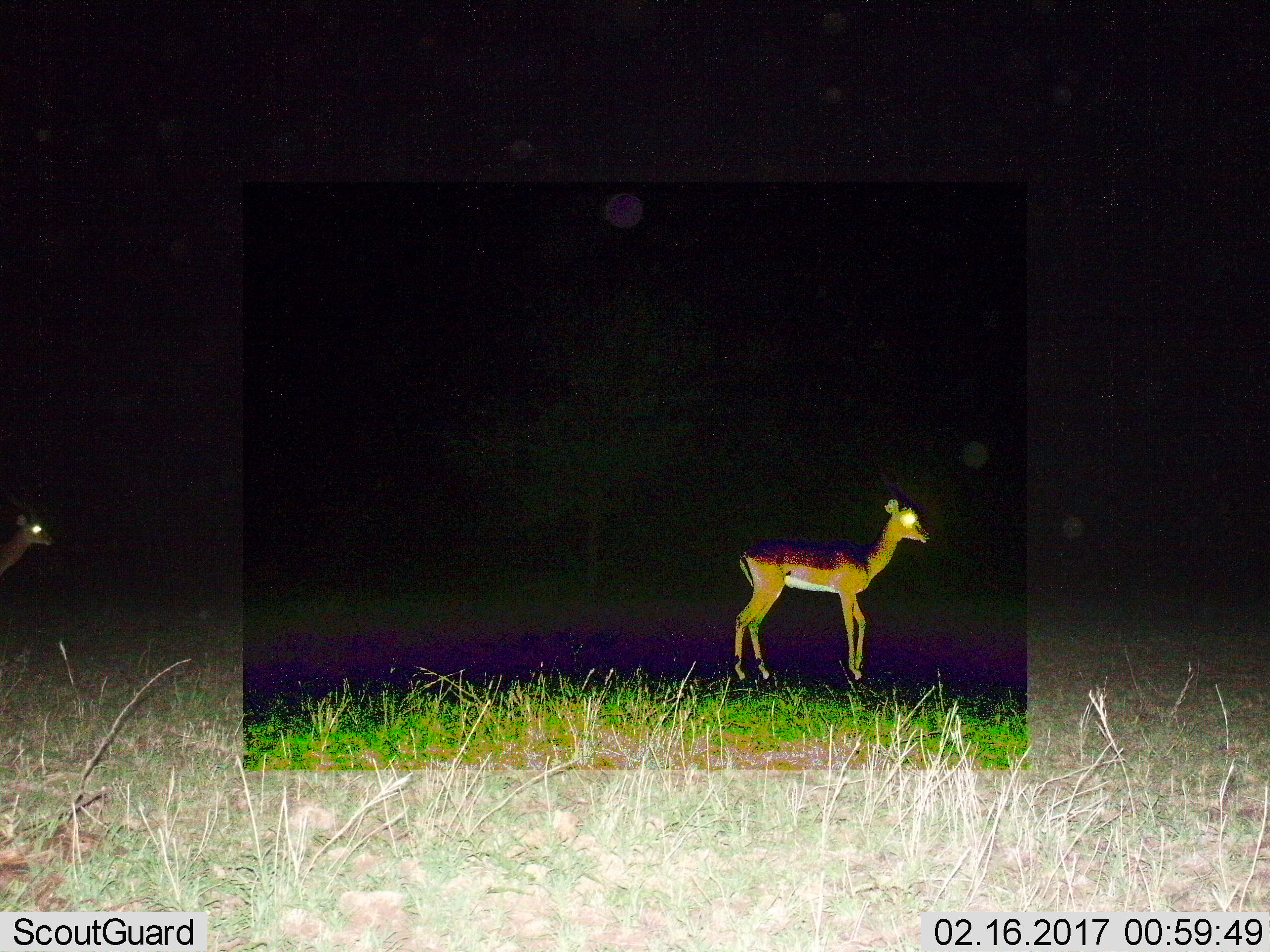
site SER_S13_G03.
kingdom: Animalia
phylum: Chordata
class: Mammalia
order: Artiodactyla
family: Bovidae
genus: Eudorcas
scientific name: Eudorcas thomsonii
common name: thomson's gazelle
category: gazellethomsons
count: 2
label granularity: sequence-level